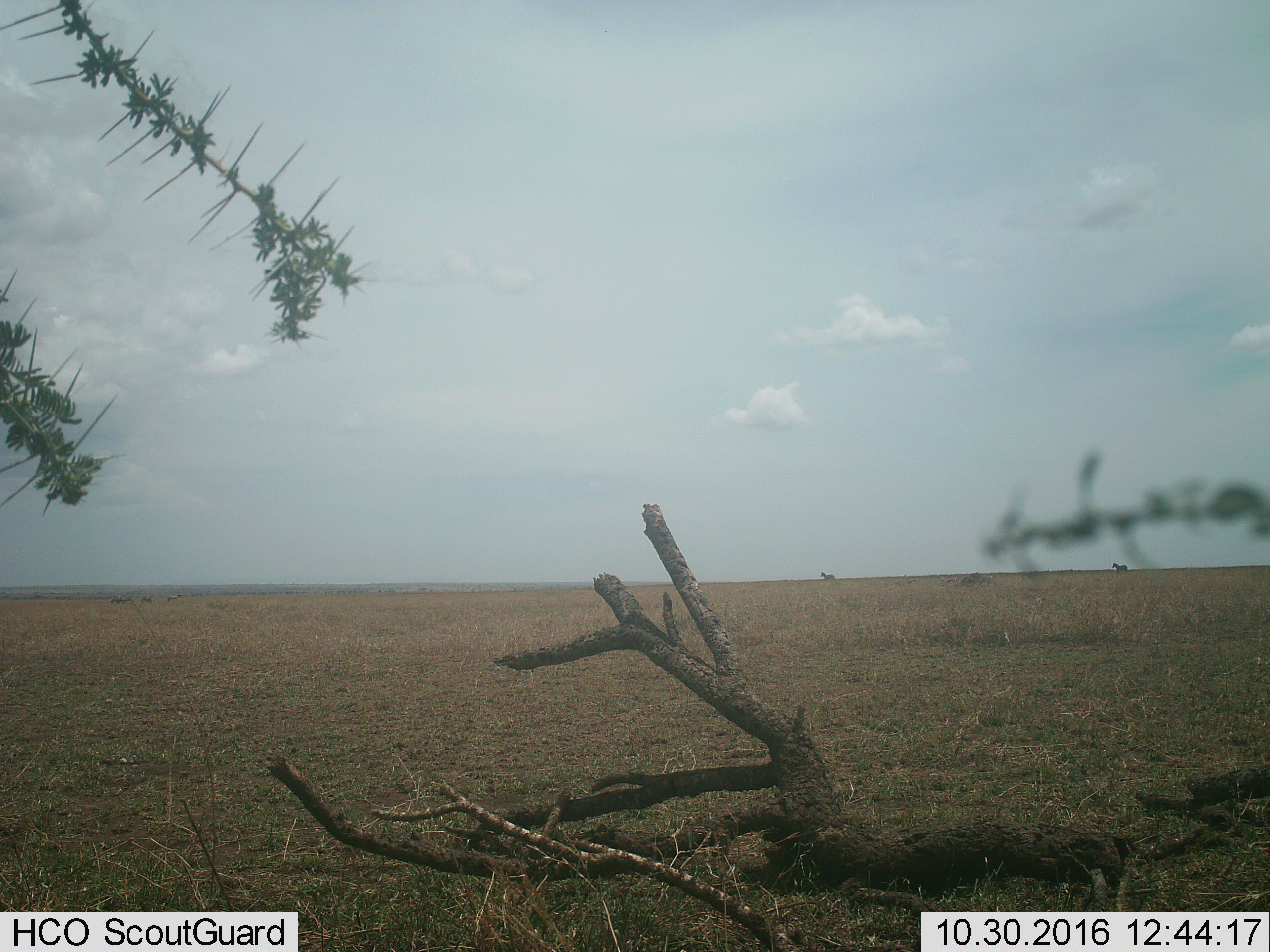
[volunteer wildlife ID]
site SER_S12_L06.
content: unidentified animal